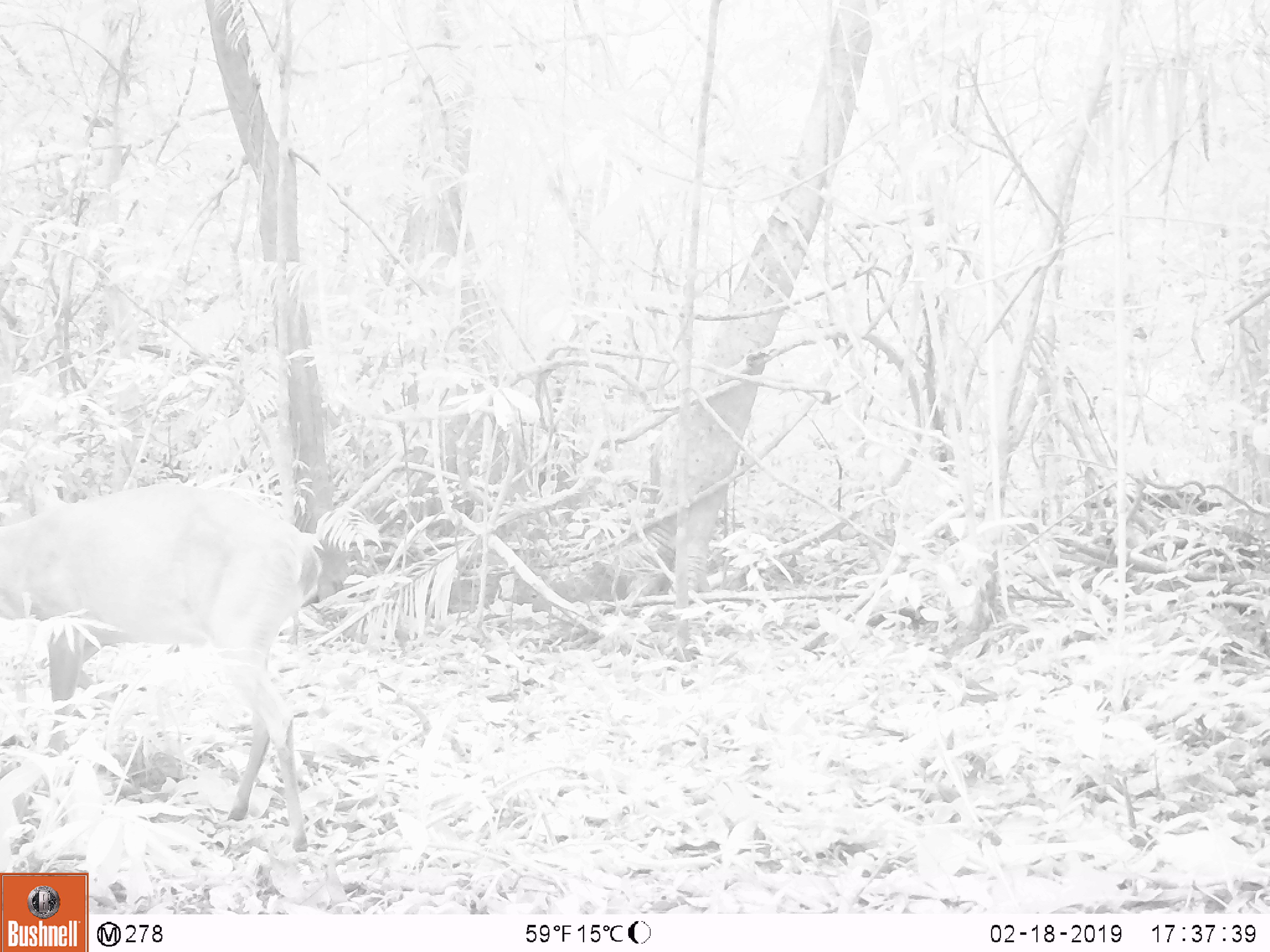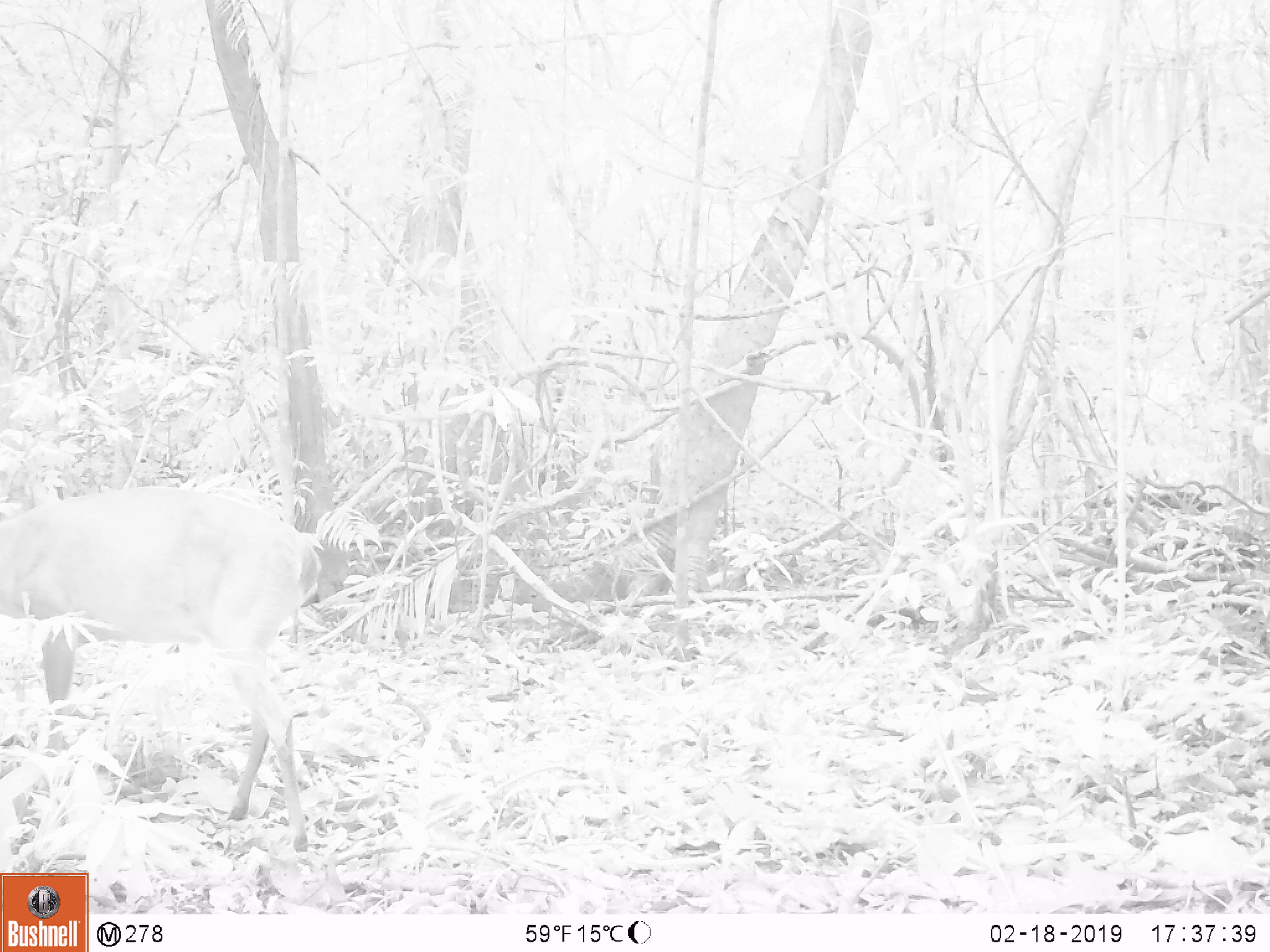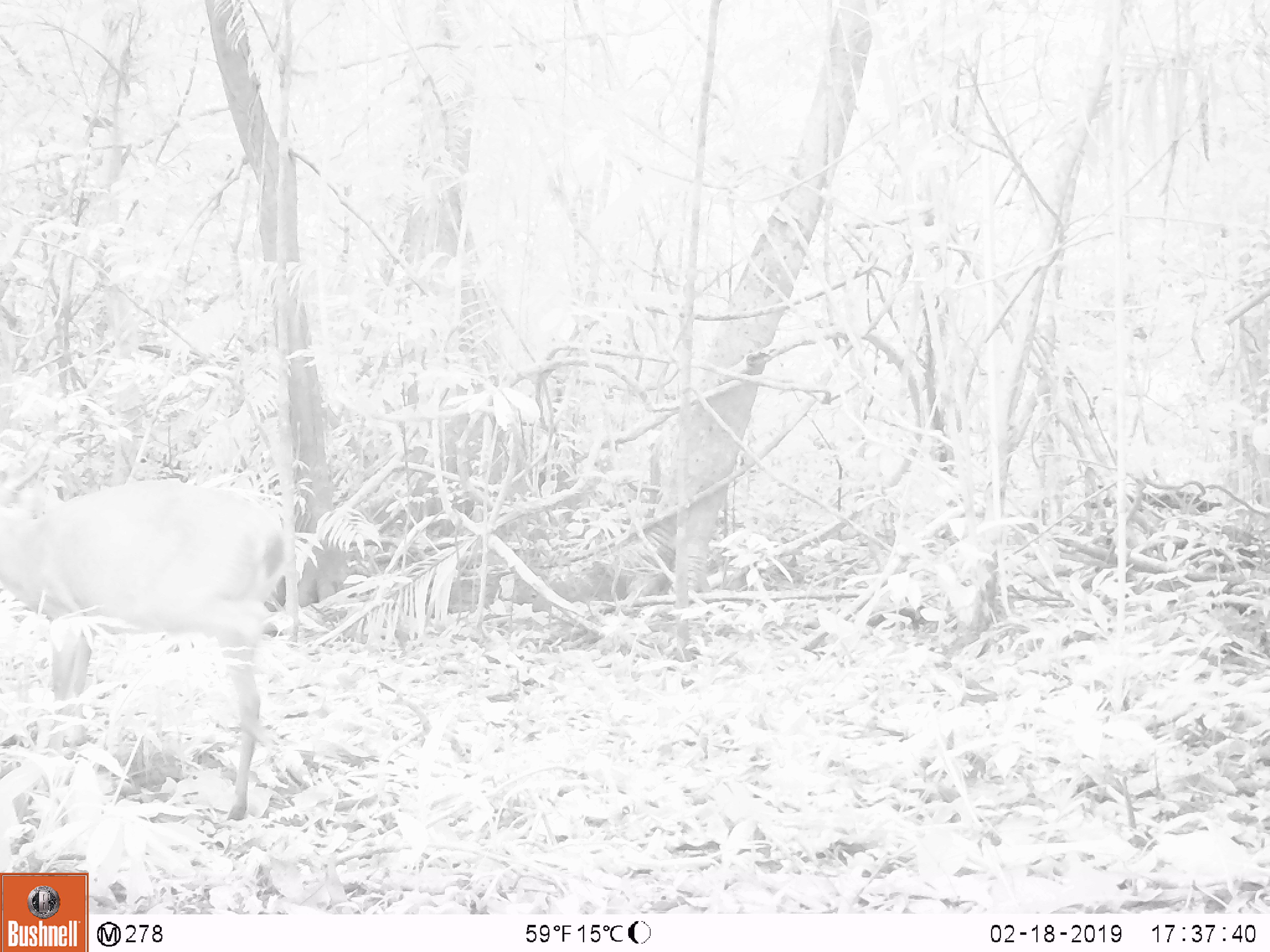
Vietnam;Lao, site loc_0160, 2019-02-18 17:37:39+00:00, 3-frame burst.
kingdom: Animalia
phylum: Chordata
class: Mammalia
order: Artiodactyla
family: Cervidae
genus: Muntiacus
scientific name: Muntiacus vuquangensis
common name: large-antlered muntjac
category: large antlered muntjac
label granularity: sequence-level